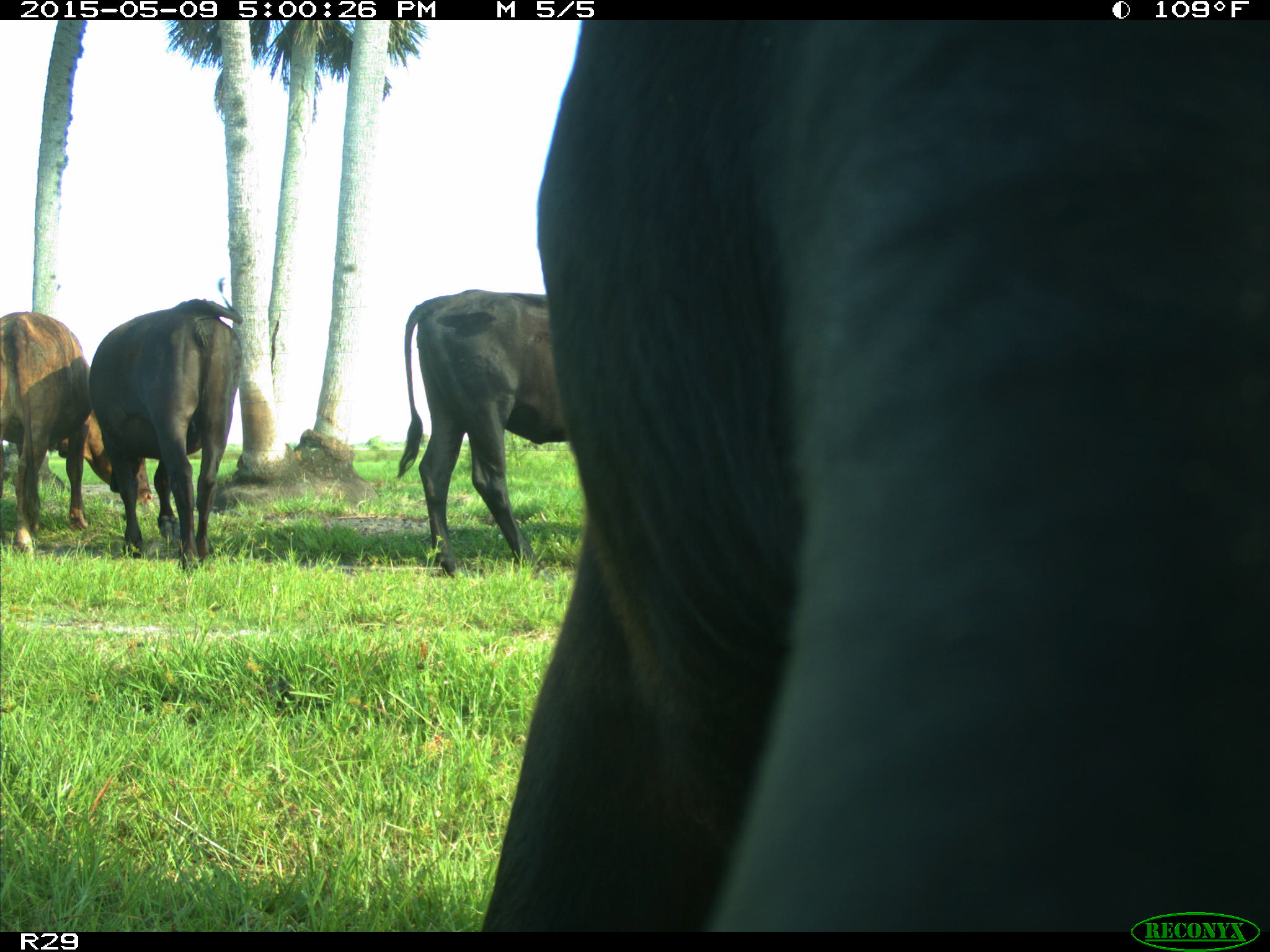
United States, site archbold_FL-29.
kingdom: Animalia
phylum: Chordata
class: Mammalia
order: Artiodactyla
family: Bovidae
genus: Bos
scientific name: Bos taurus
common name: domestic cow